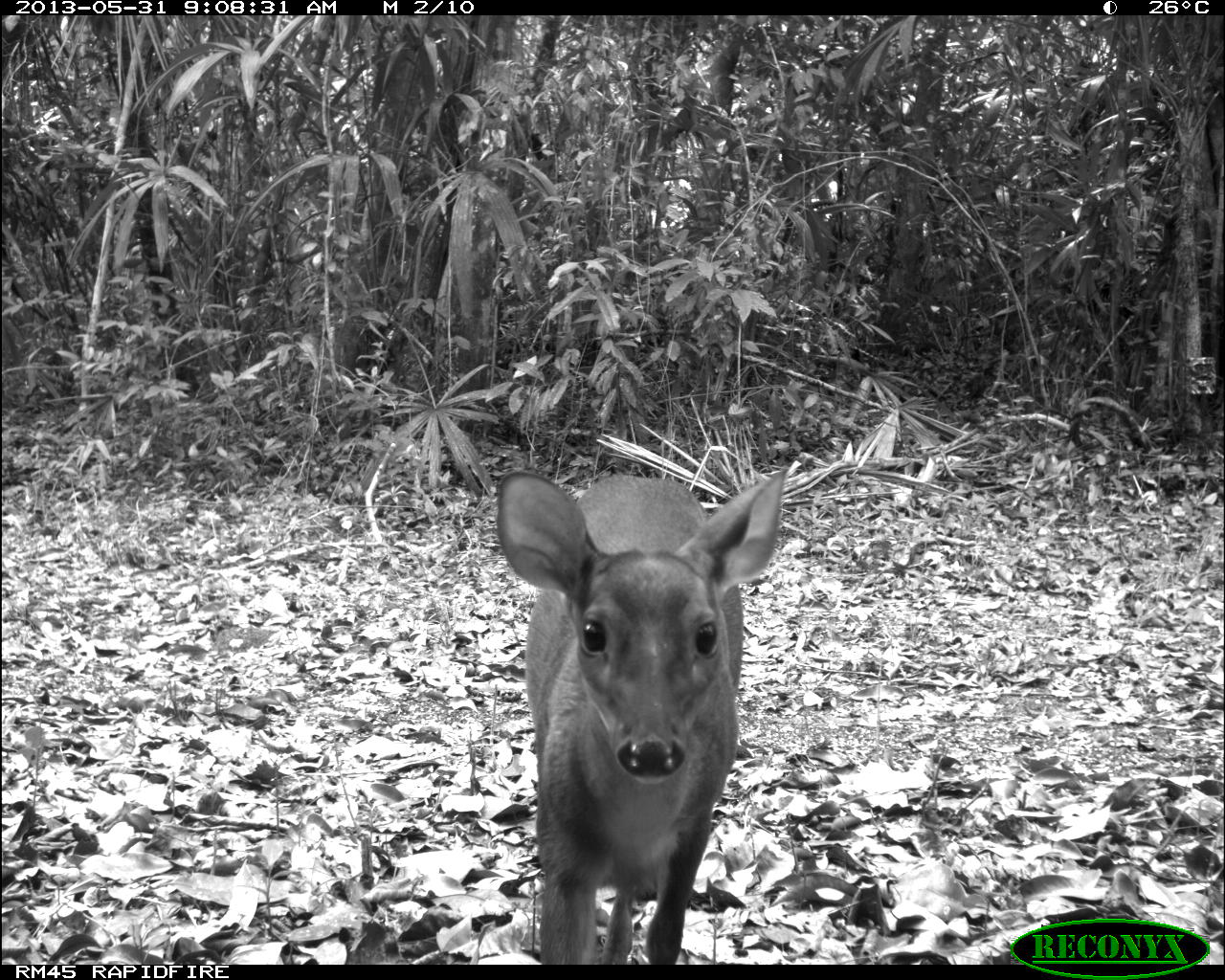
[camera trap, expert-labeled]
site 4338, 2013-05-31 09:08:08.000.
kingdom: Animalia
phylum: Chordata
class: Mammalia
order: Artiodactyla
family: Cervidae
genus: Mazama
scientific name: Mazama temama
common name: central american red brocket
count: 1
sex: female